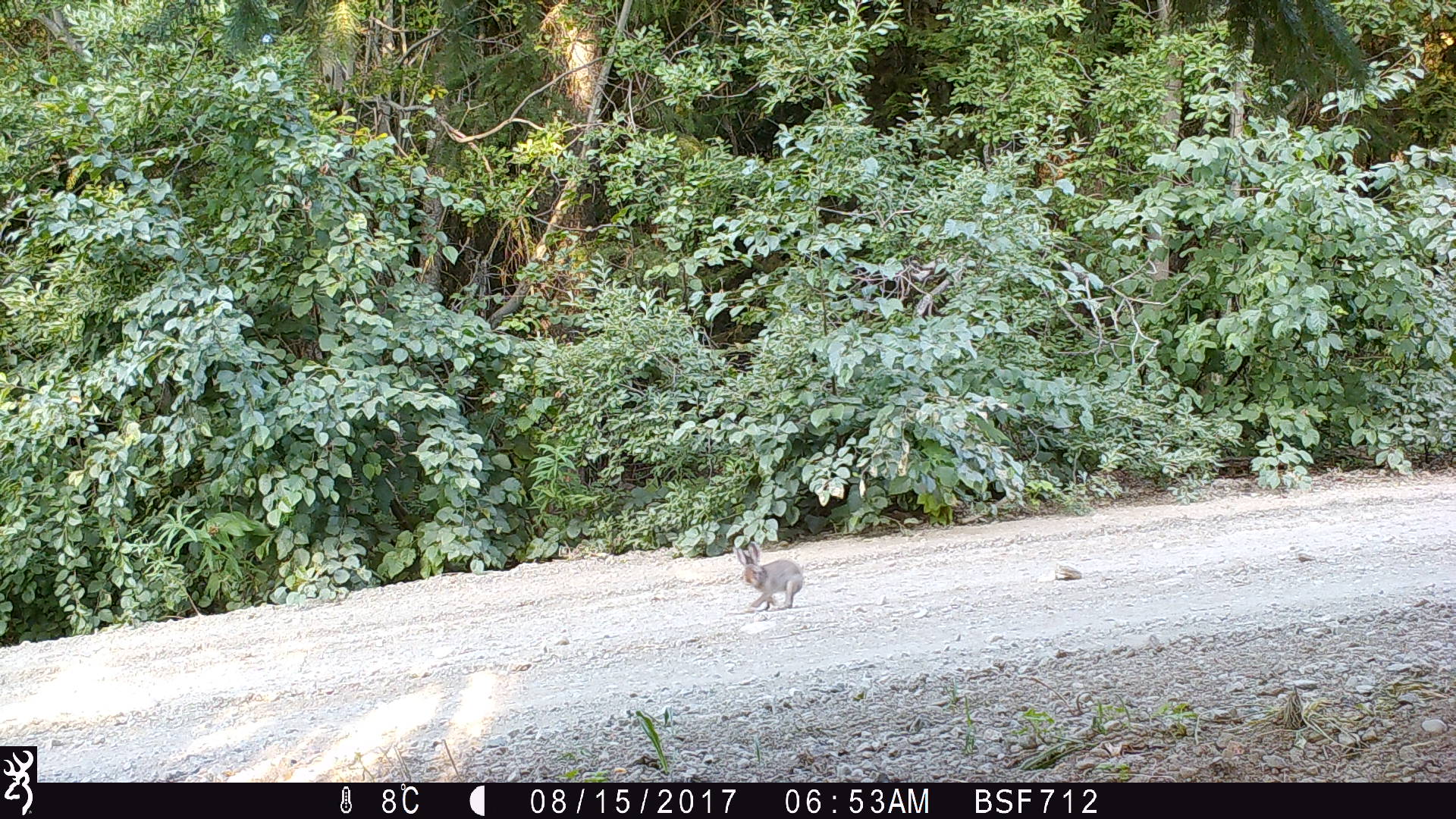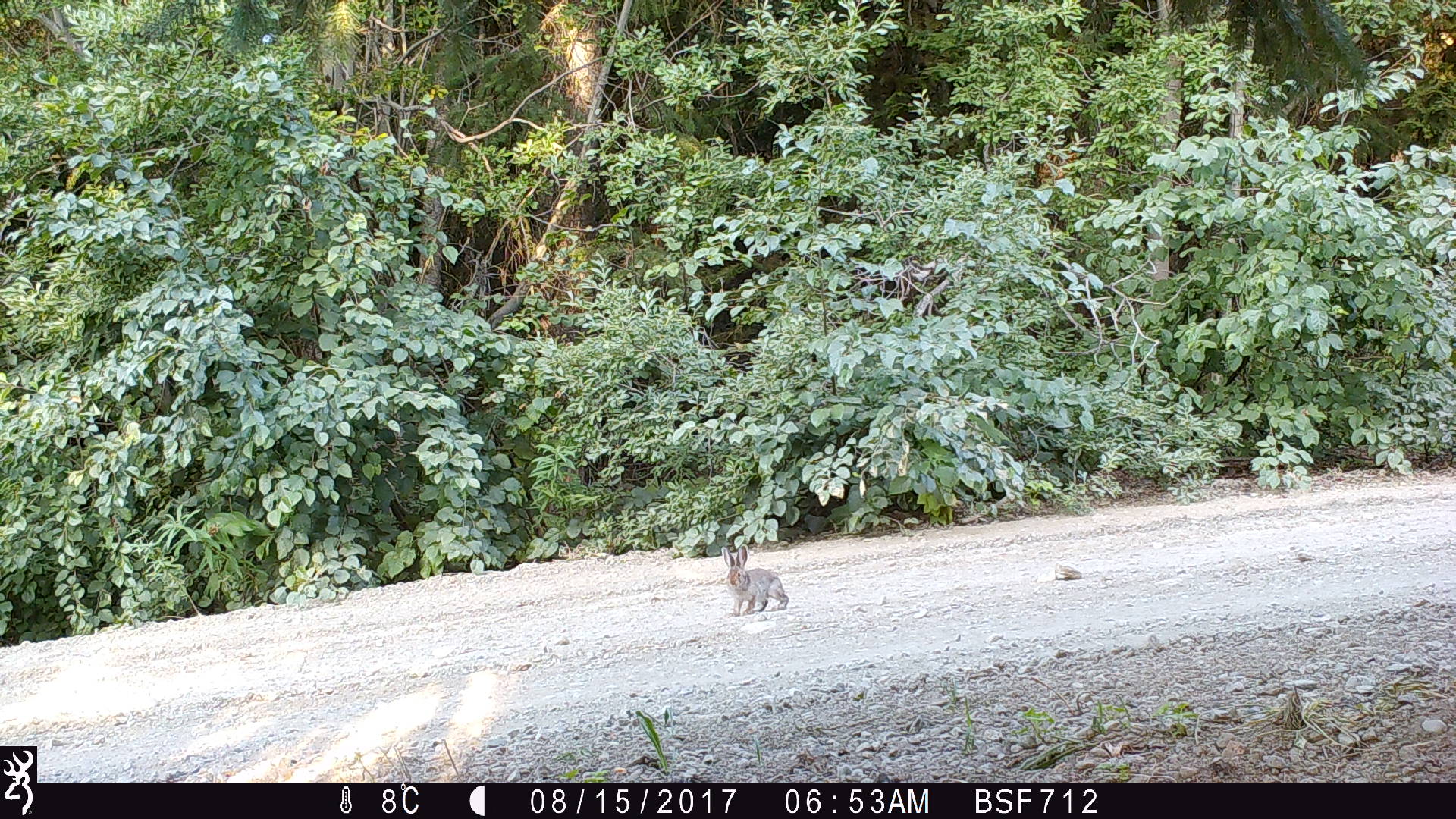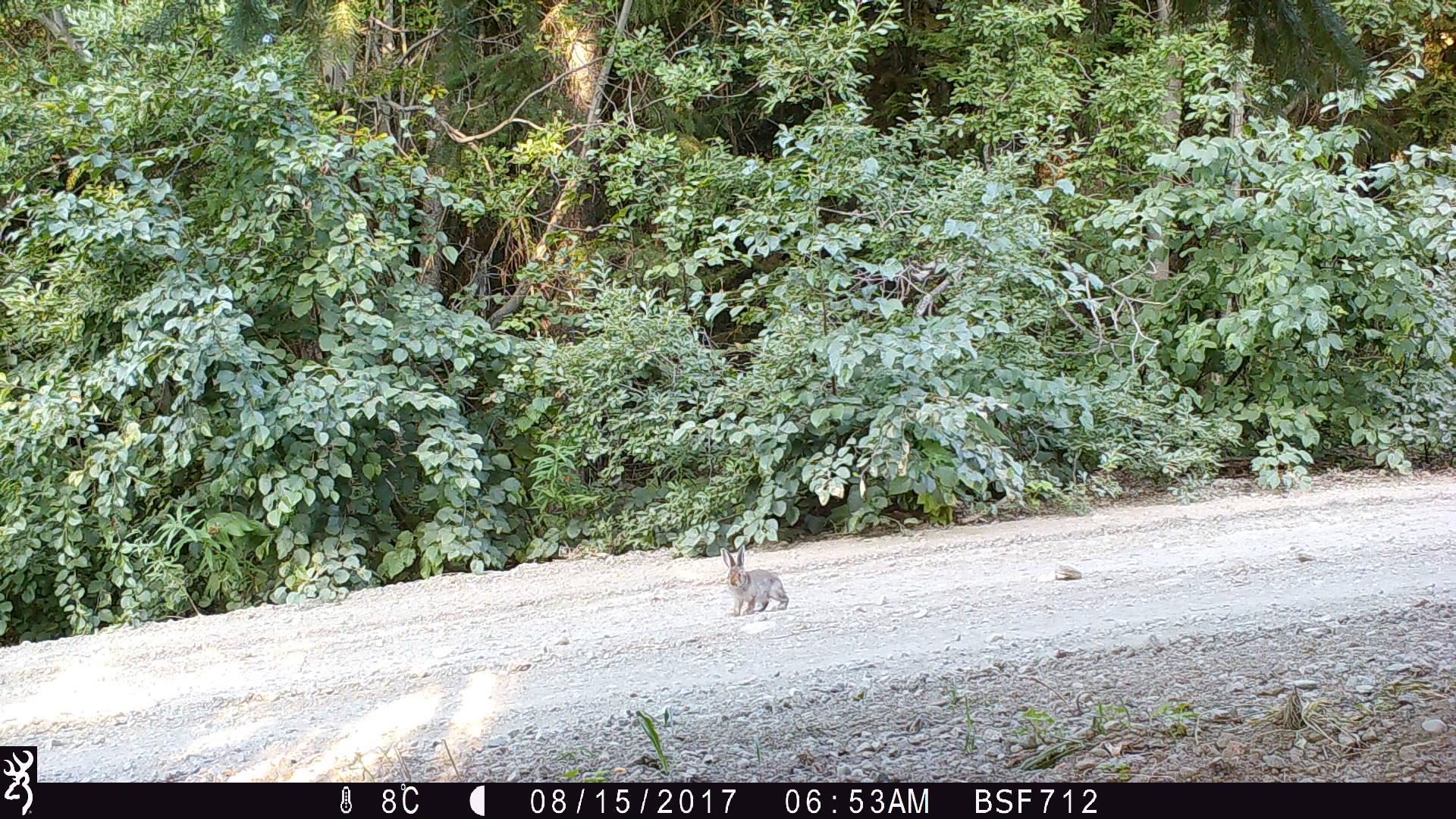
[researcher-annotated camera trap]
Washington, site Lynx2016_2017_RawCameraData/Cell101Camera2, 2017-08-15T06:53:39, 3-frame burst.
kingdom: Animalia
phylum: Chordata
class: Mammalia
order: Lagomorpha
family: Leporidae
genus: Lepus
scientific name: Lepus americanus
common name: snowshoe hare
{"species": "Lepus americanus (snowshoe hare)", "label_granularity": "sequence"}